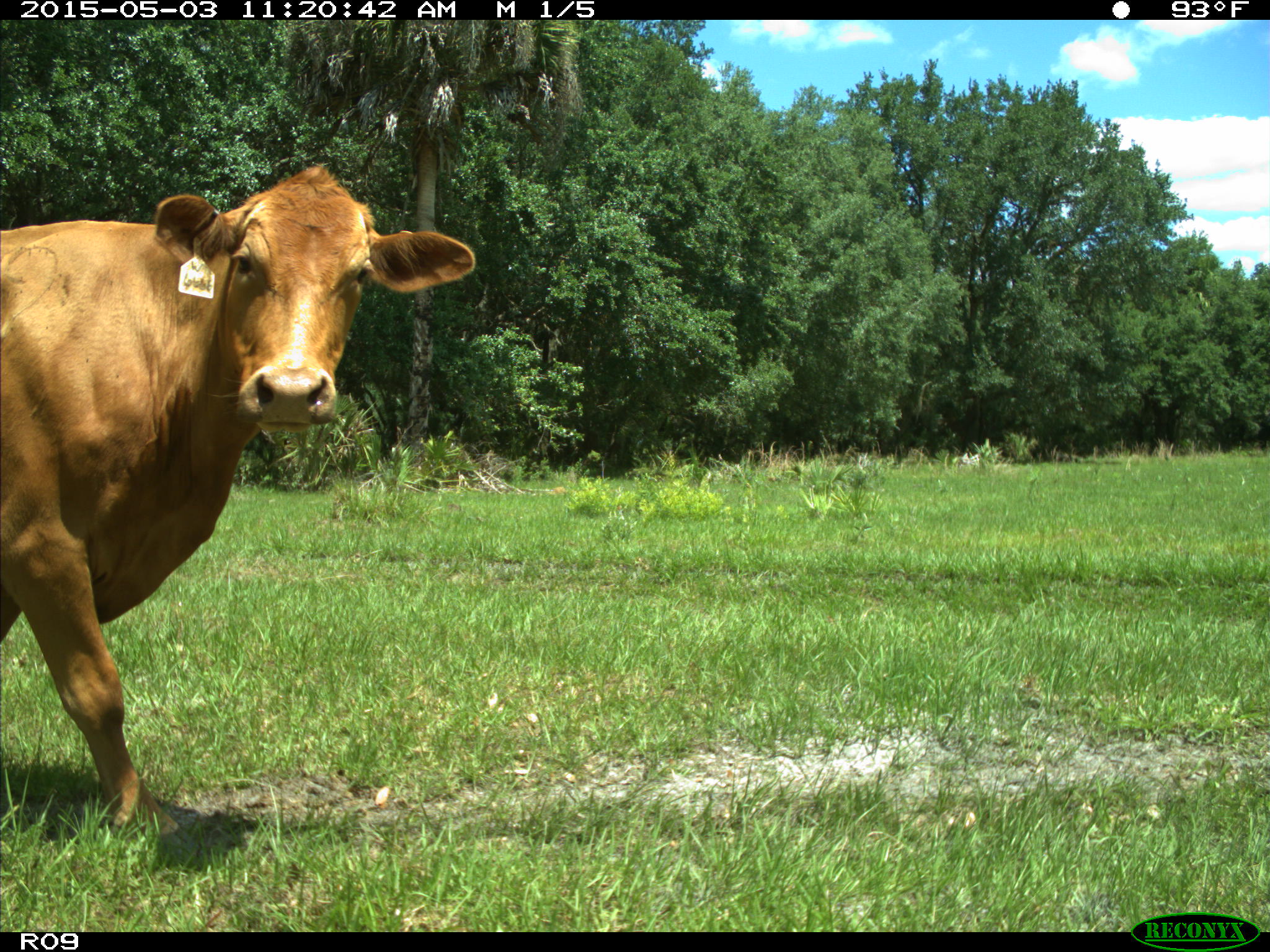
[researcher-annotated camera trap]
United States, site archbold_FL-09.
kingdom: Animalia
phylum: Chordata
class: Mammalia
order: Artiodactyla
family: Bovidae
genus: Bos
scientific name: Bos taurus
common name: domestic cow